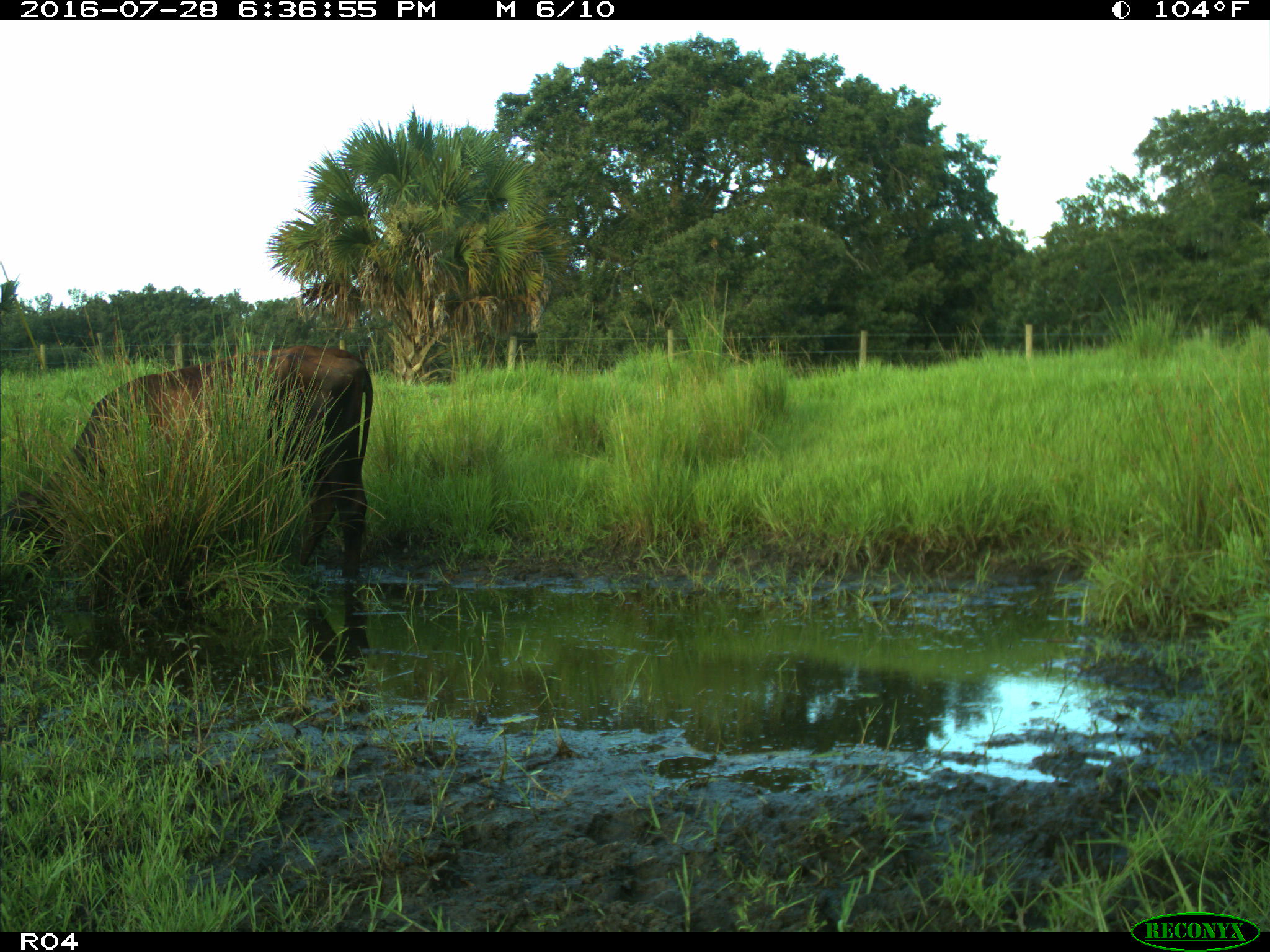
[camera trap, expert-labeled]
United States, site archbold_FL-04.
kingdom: Animalia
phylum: Chordata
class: Mammalia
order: Artiodactyla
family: Bovidae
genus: Bos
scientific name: Bos taurus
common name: domestic cow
Bos taurus (domestic cow).